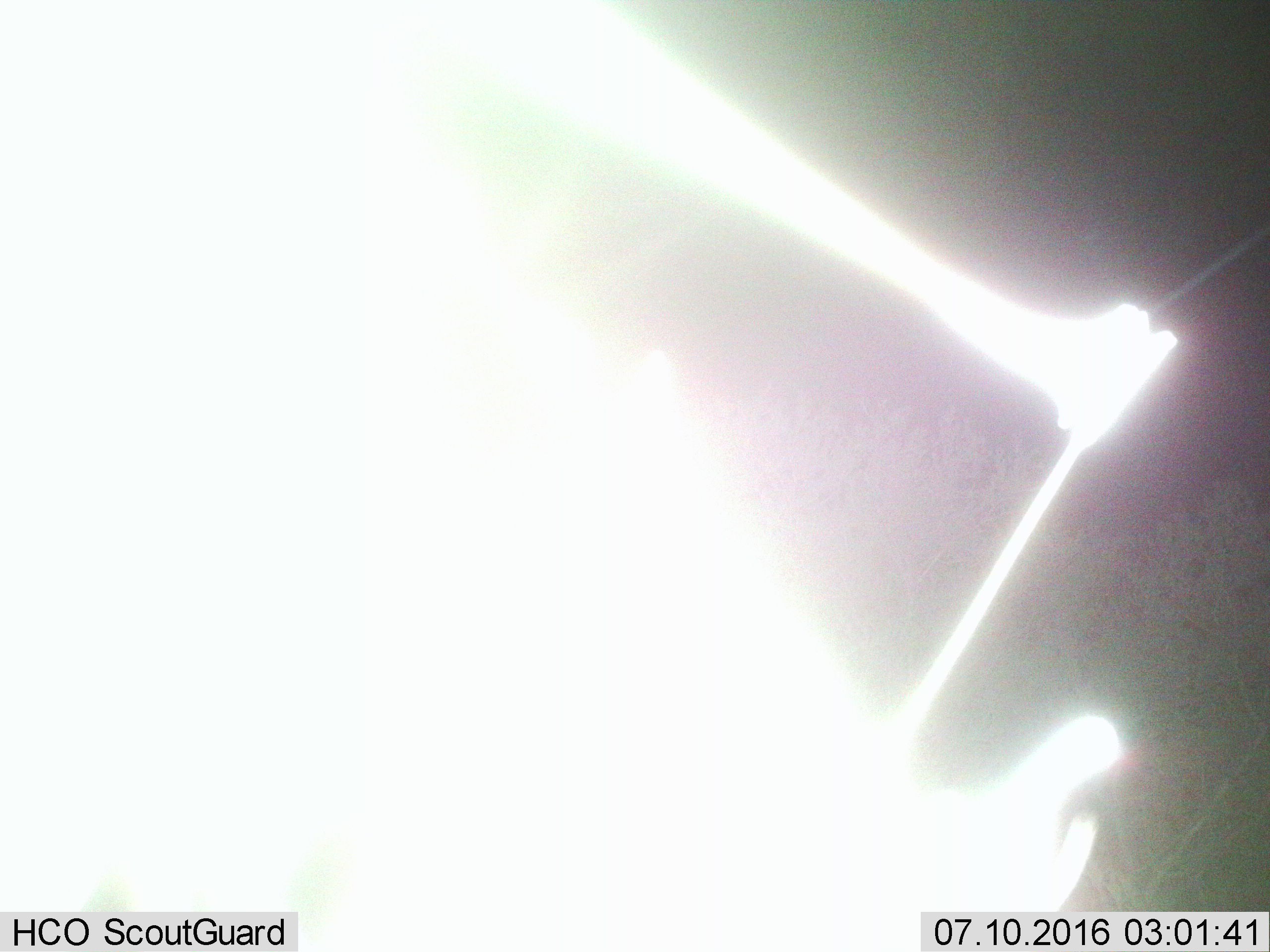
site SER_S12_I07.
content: unidentified animal